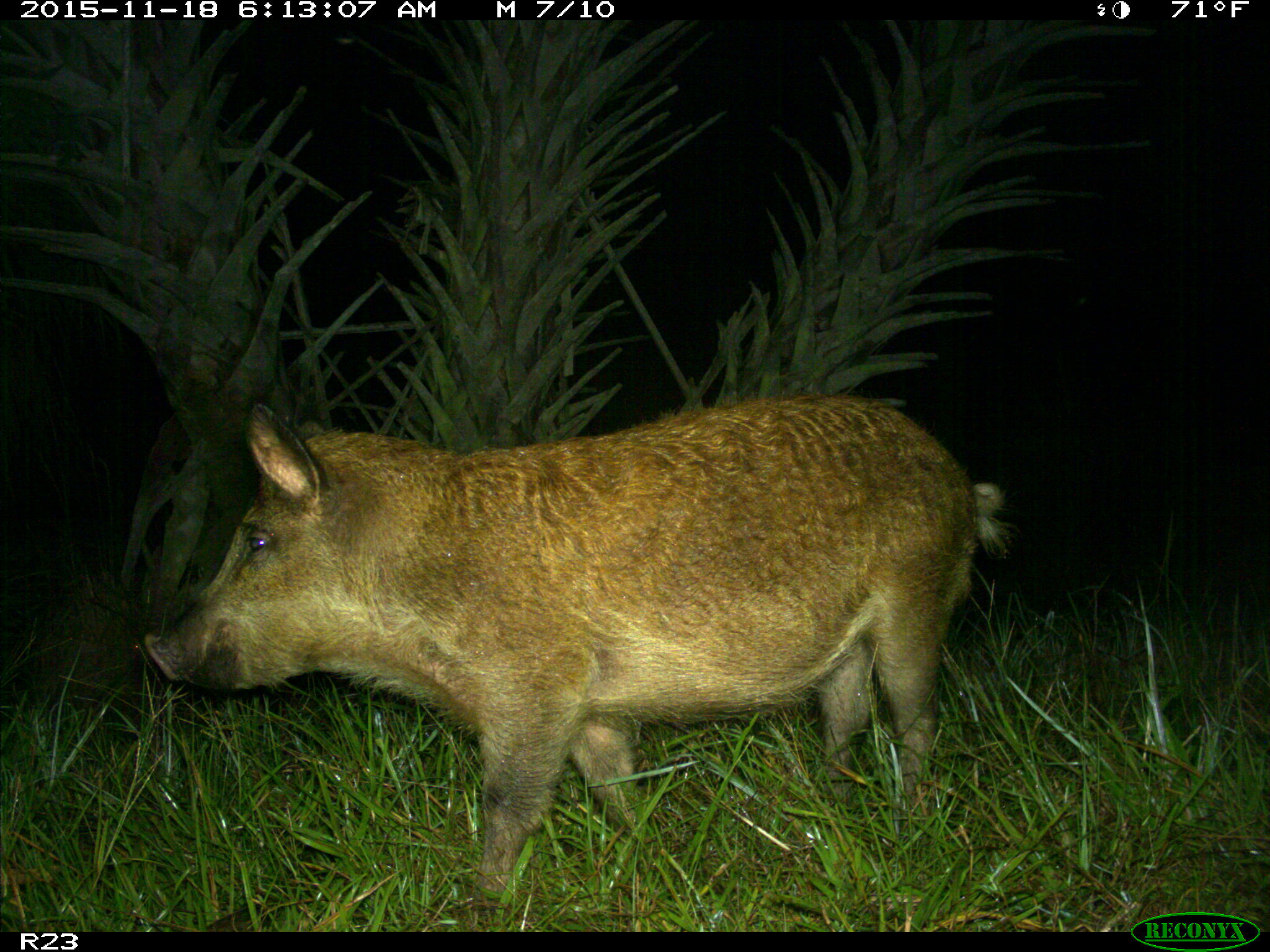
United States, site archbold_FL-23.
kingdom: Animalia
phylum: Chordata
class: Mammalia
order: Artiodactyla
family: Suidae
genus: Sus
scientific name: Sus scrofa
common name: wild boar